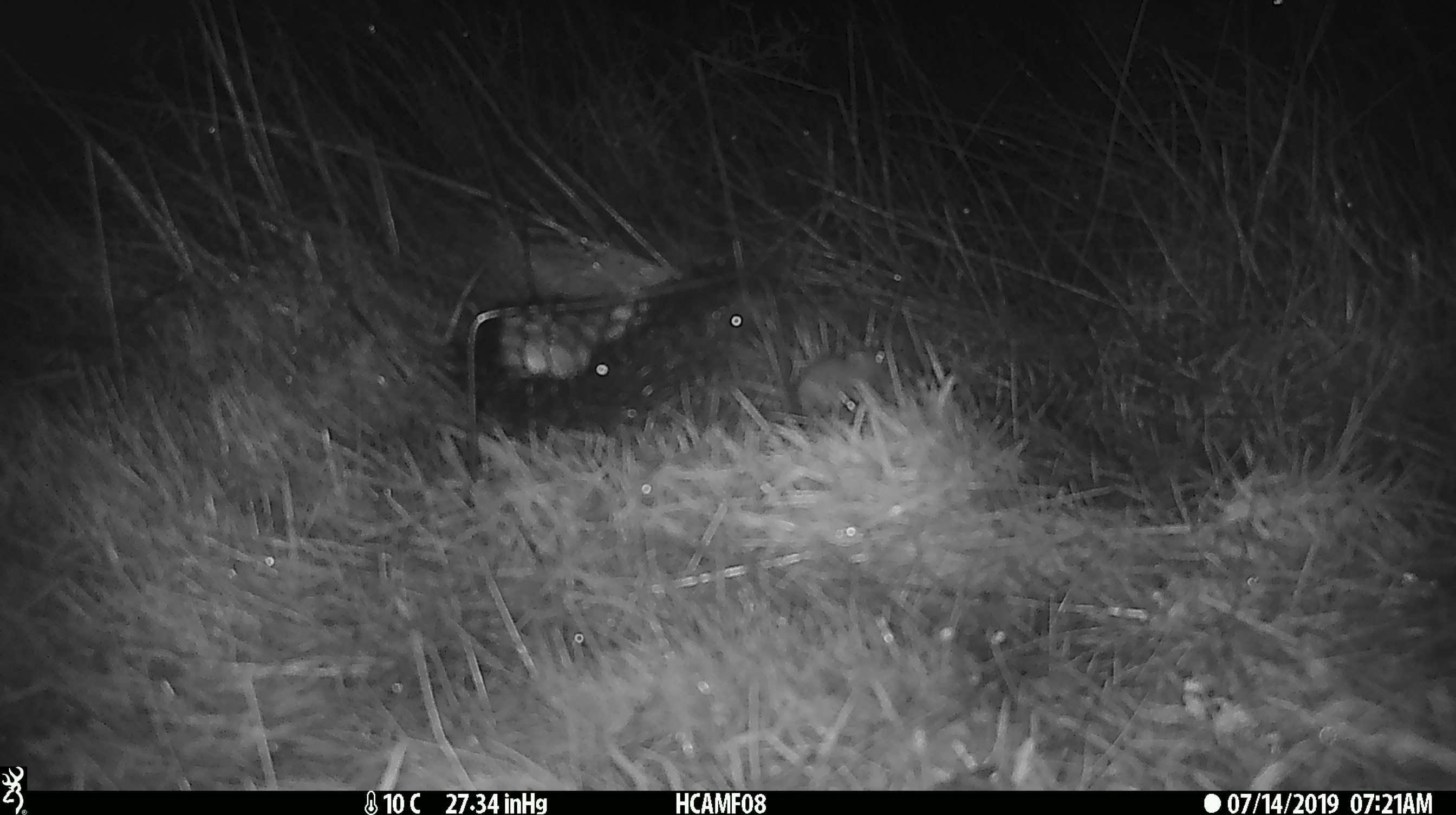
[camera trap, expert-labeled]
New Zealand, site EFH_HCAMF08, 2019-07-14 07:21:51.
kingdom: Animalia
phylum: Chordata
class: Mammalia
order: Rodentia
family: Muridae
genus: Mus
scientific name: Mus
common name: mouse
Mouse (Mus).